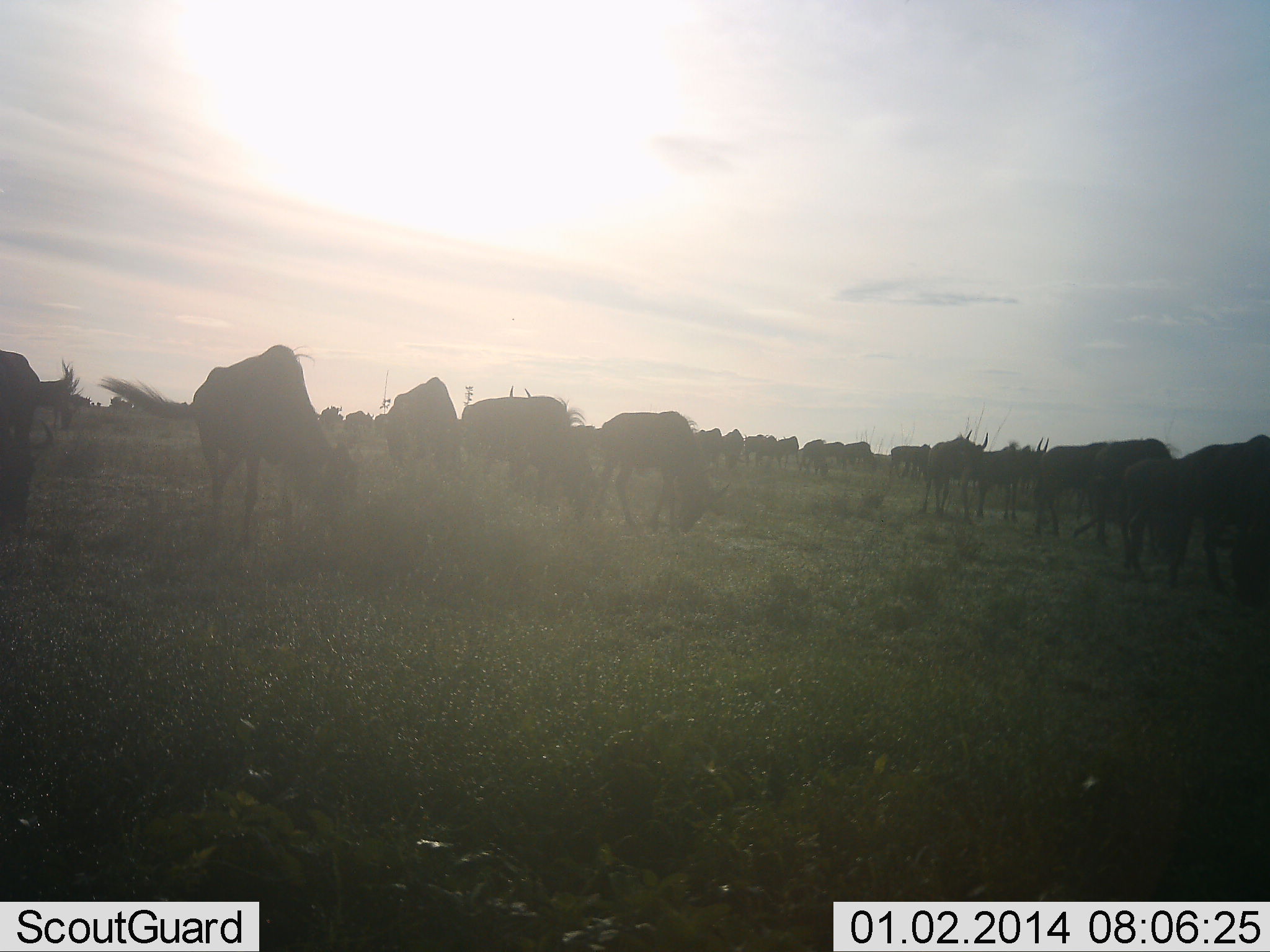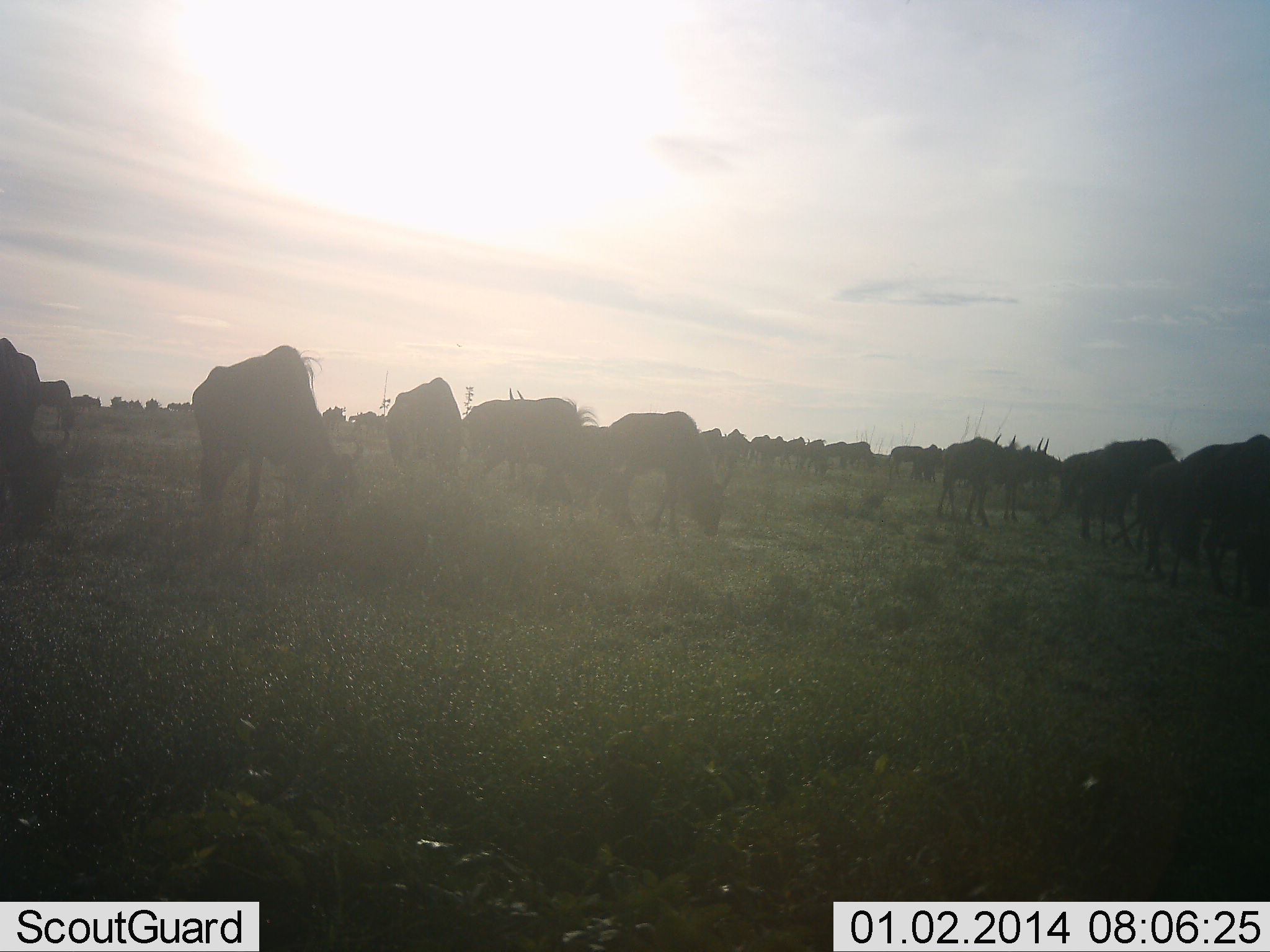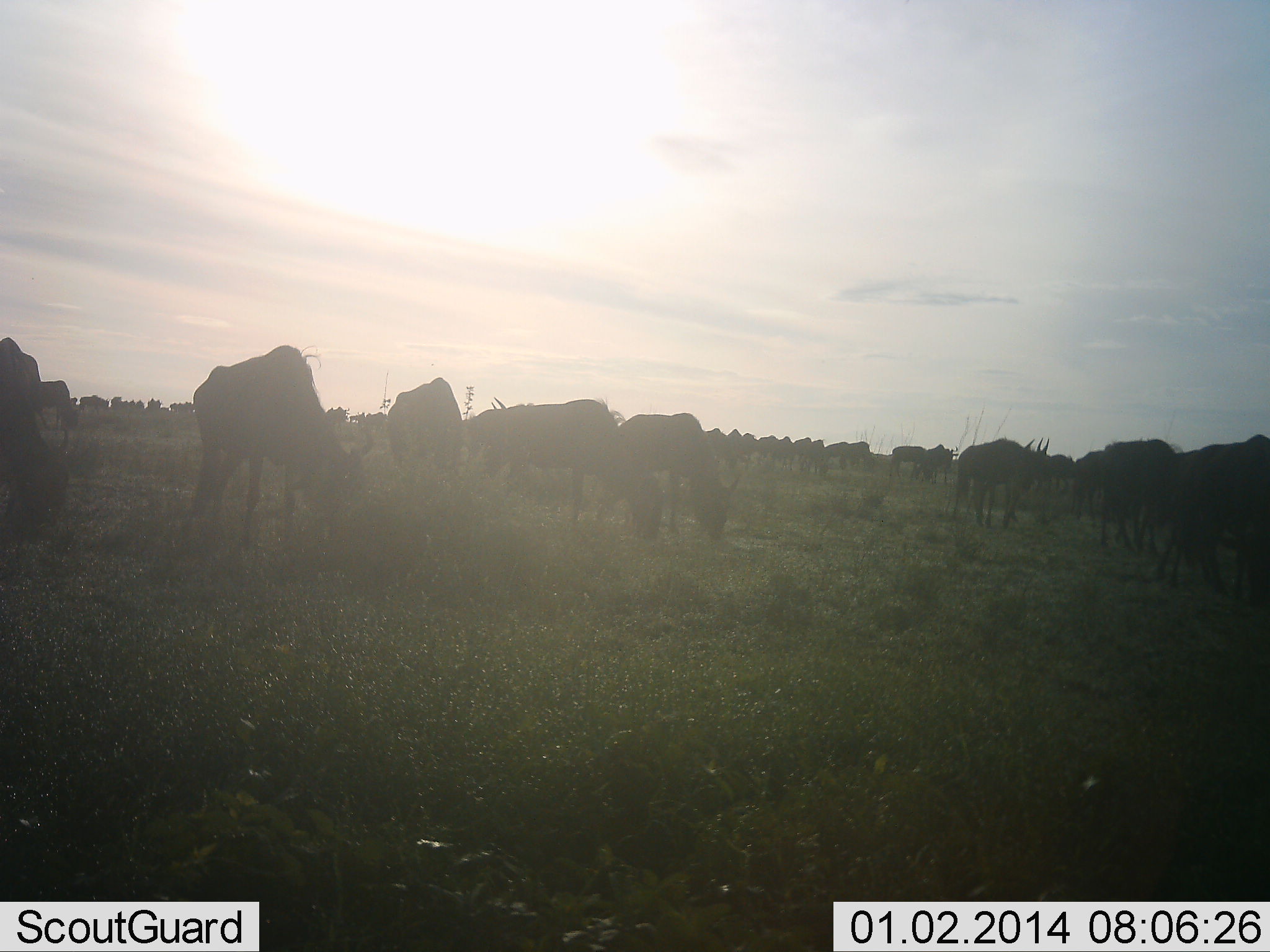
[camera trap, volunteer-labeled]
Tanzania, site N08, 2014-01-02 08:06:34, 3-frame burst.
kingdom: Animalia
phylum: Chordata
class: Mammalia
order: Artiodactyla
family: Bovidae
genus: Connochaetes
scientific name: Connochaetes taurinus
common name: blue wildebeest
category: wildebeest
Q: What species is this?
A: Wildebeest (blue wildebeest) (Connochaetes taurinus).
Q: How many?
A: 11-50.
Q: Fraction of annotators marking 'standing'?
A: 40%.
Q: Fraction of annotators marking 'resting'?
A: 10%.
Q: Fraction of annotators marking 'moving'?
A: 80%.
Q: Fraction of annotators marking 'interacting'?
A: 0%.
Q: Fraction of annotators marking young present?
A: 0%.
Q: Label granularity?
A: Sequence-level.